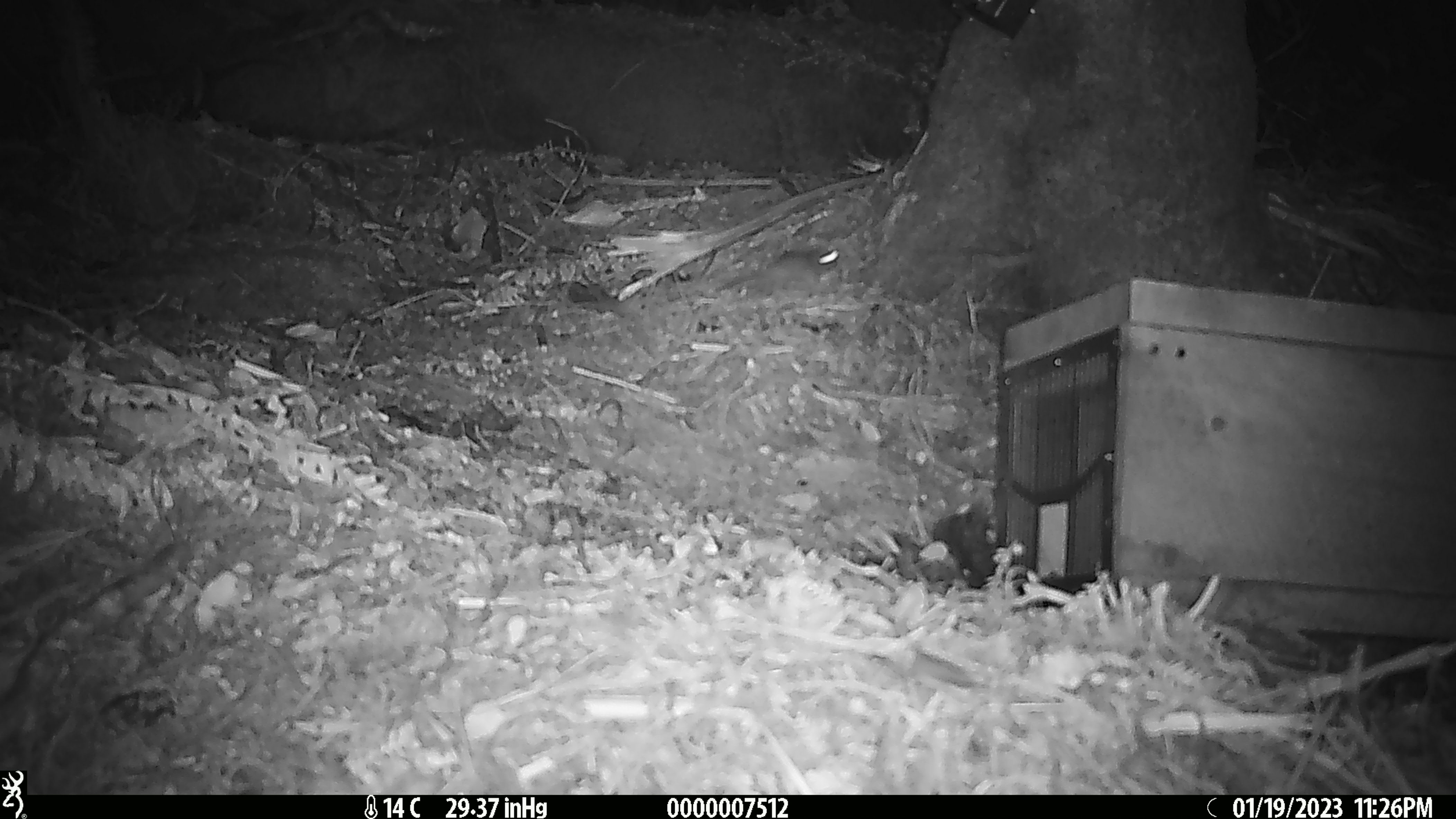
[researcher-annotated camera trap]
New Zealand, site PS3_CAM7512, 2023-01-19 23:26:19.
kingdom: Animalia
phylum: Chordata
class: Mammalia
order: Rodentia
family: Muridae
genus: Mus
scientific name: Mus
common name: mouse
Mouse (Mus).